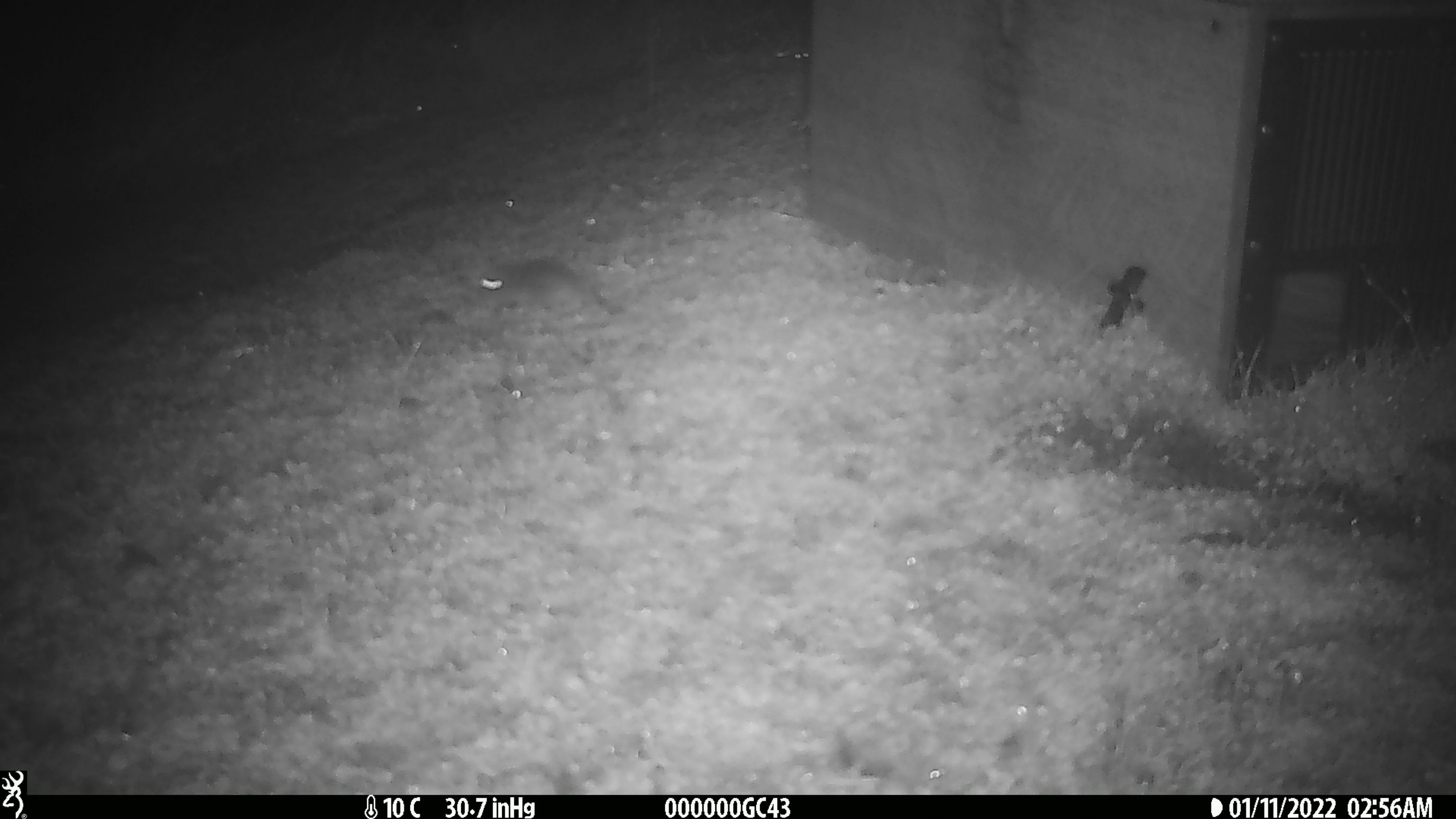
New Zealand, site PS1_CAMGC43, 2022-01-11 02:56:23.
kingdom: Animalia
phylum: Chordata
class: Mammalia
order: Rodentia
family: Muridae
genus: Mus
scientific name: Mus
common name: mouse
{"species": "mouse (Mus)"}